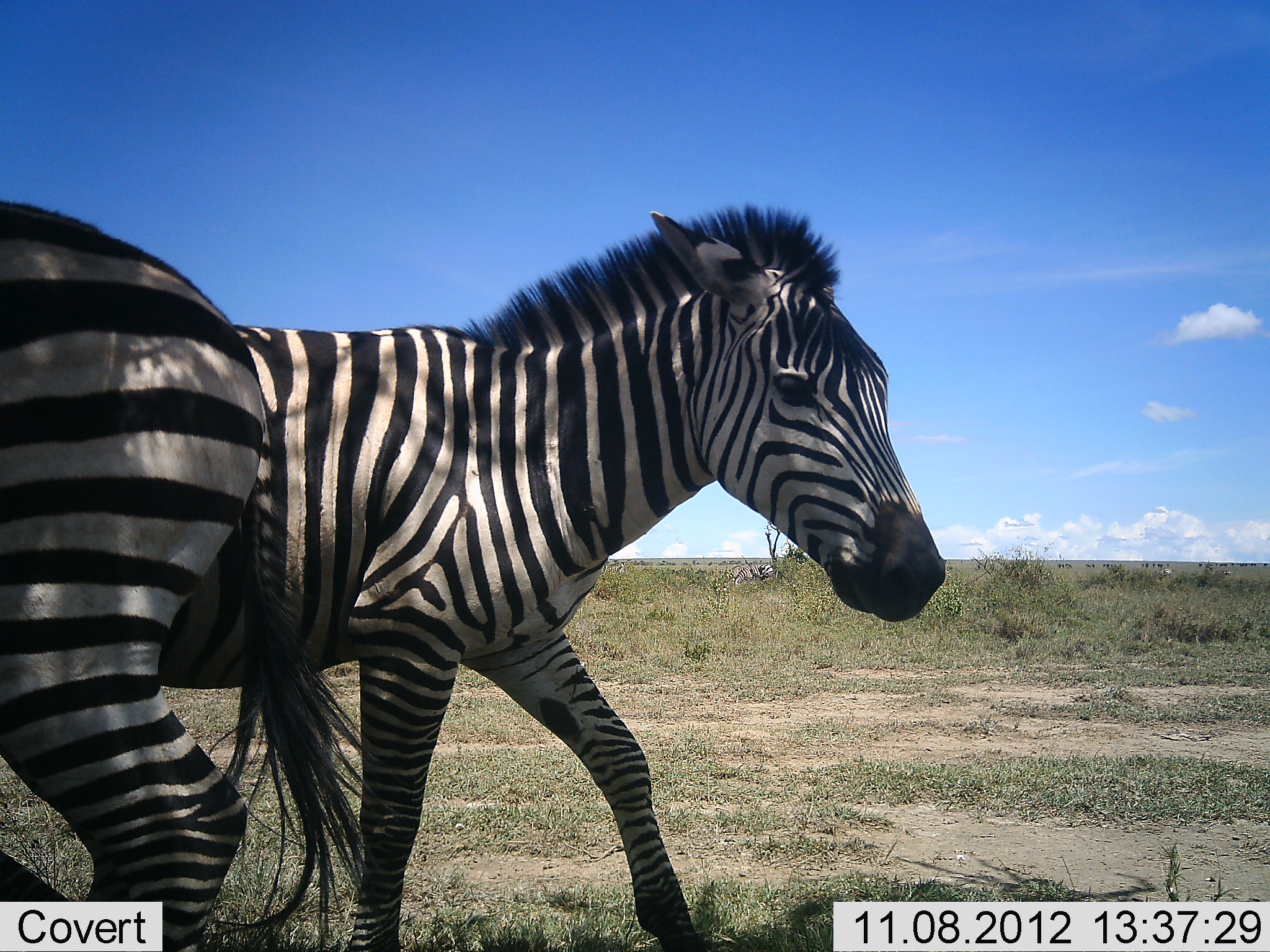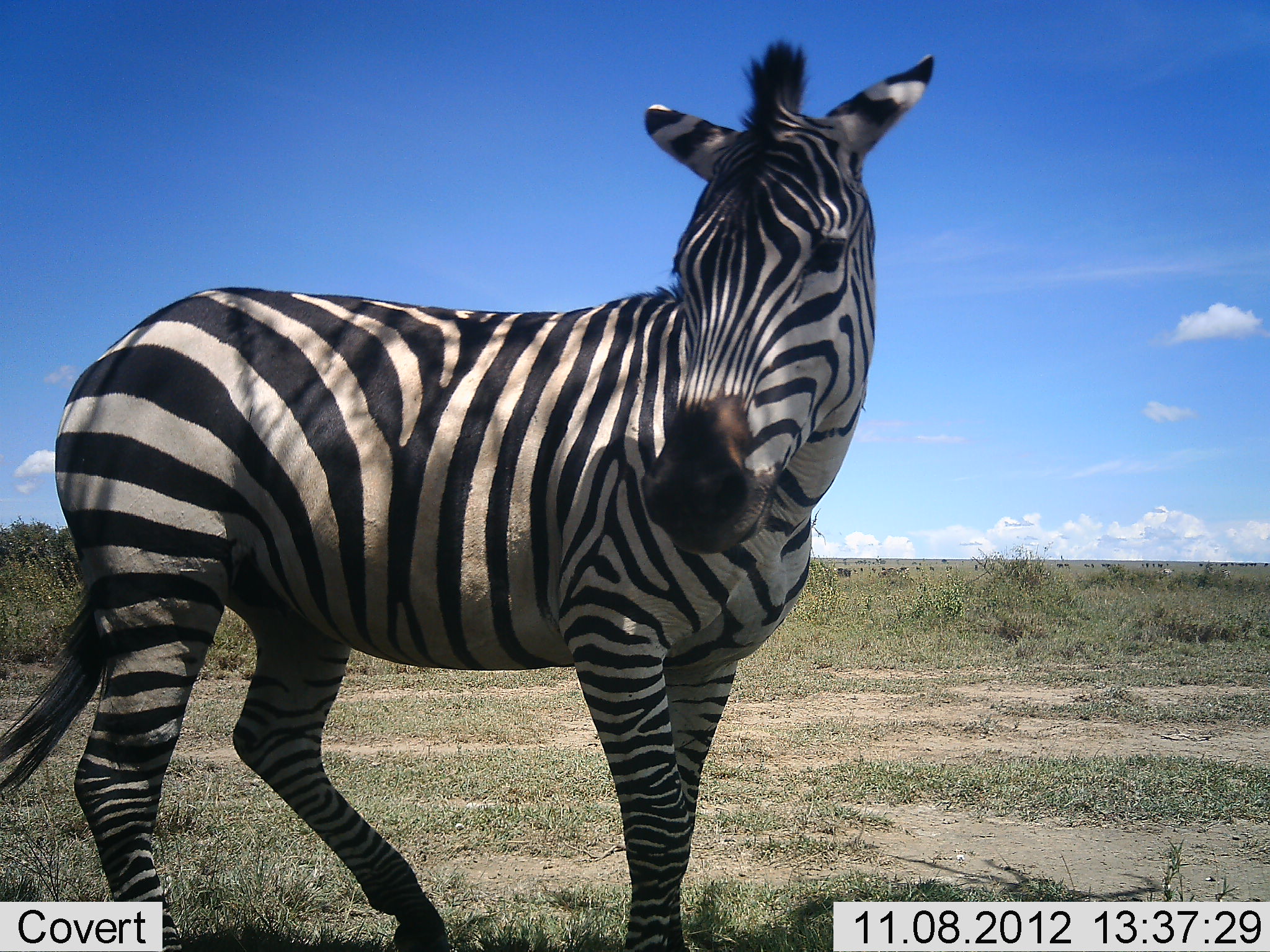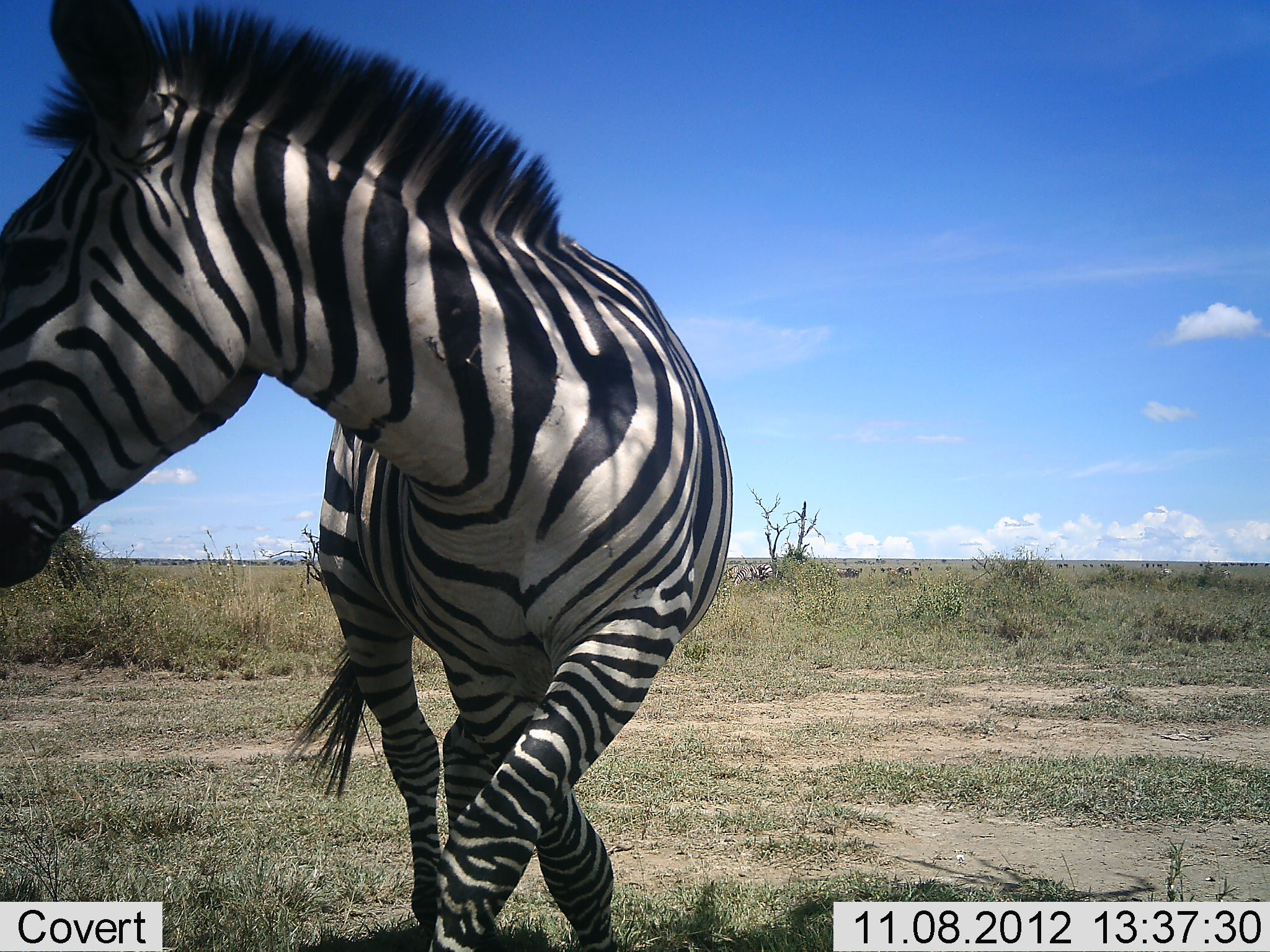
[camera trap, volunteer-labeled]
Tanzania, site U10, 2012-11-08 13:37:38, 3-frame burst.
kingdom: Animalia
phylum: Chordata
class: Mammalia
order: Perissodactyla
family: Equidae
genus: Equus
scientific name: Equus quagga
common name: plains zebra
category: zebra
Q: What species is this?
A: Zebra (plains zebra) (Equus quagga).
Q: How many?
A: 2.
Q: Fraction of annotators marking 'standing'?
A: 60%.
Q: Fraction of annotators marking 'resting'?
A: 0%.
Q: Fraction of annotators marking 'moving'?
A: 50%.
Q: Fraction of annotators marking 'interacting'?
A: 10%.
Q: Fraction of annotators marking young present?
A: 0%.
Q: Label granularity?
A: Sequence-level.